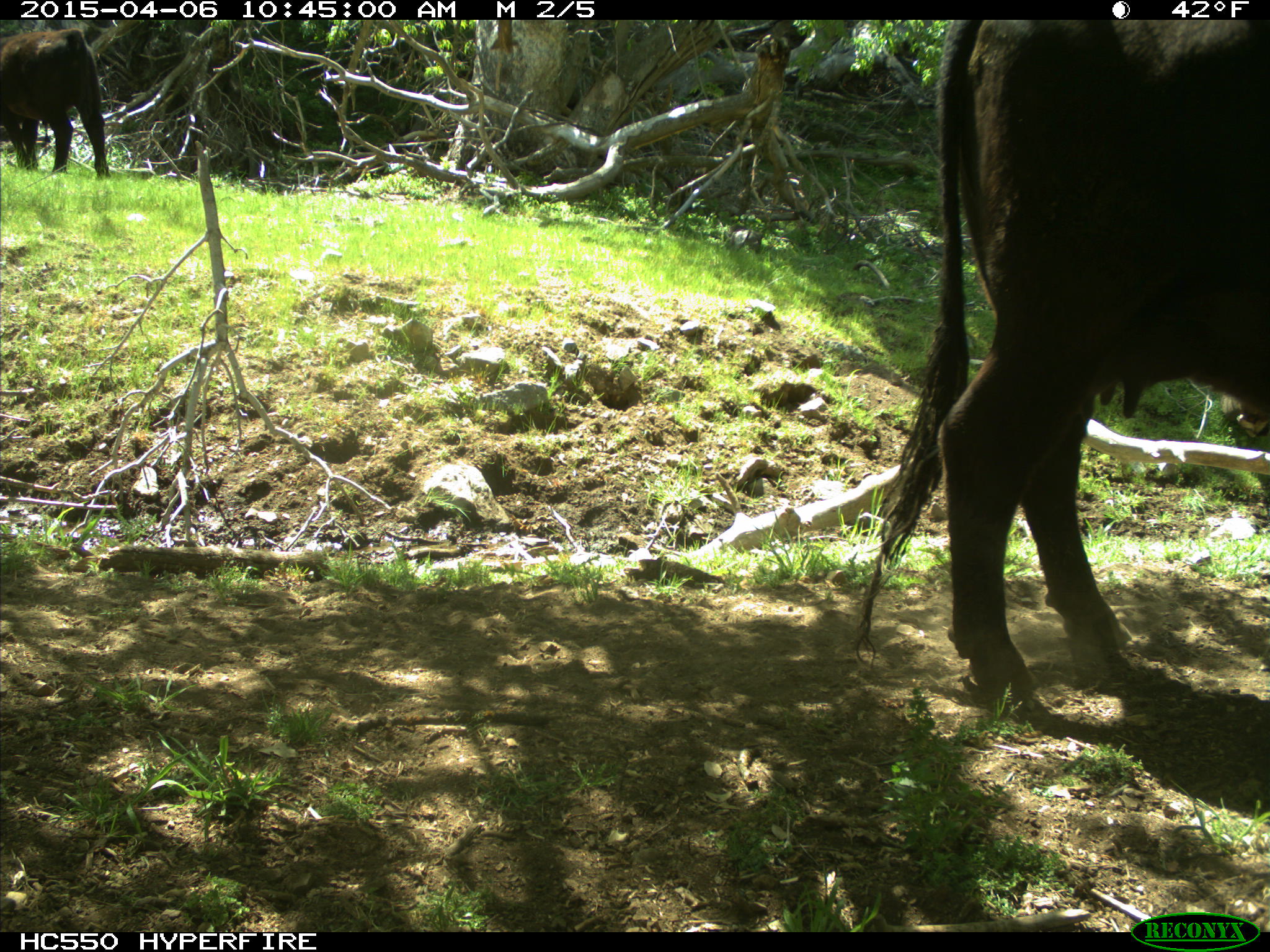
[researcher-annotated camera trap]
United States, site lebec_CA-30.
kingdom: Animalia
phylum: Chordata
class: Mammalia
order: Artiodactyla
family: Bovidae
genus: Bos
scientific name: Bos taurus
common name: domestic cow